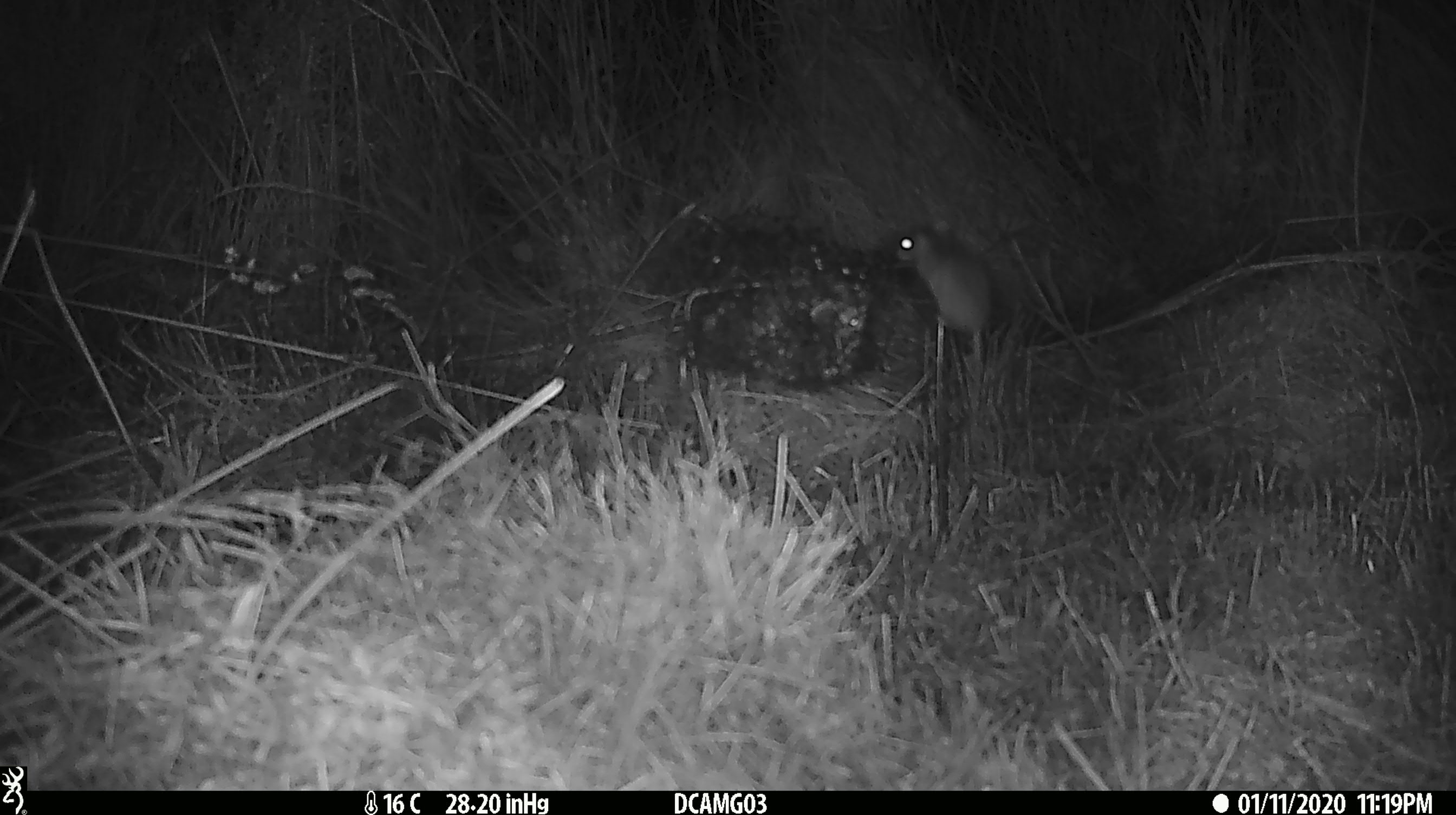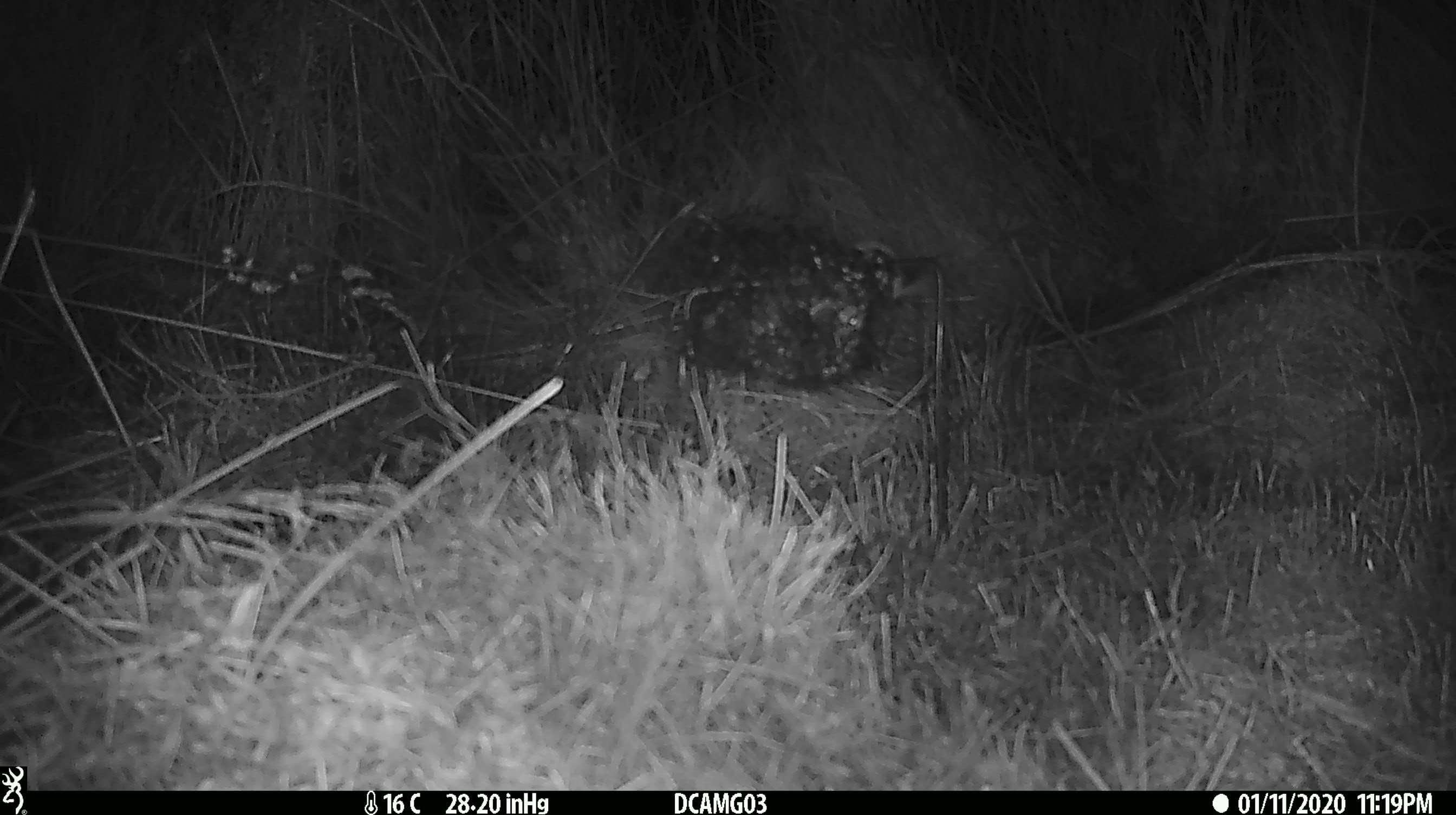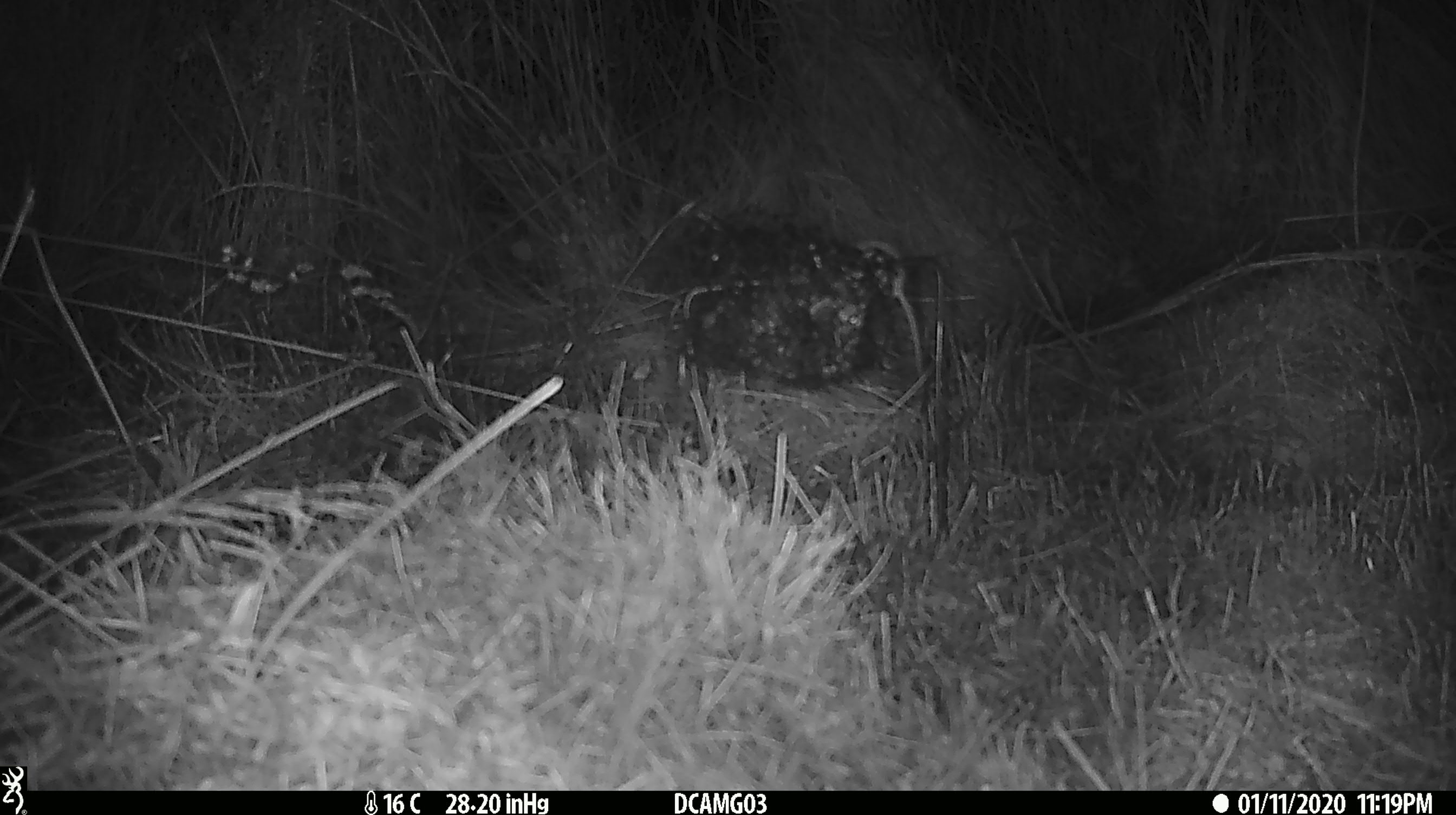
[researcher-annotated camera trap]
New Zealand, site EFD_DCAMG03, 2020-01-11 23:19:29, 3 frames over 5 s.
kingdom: Animalia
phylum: Chordata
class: Mammalia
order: Rodentia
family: Muridae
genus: Mus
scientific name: Mus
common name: mouse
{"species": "mouse (Mus)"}